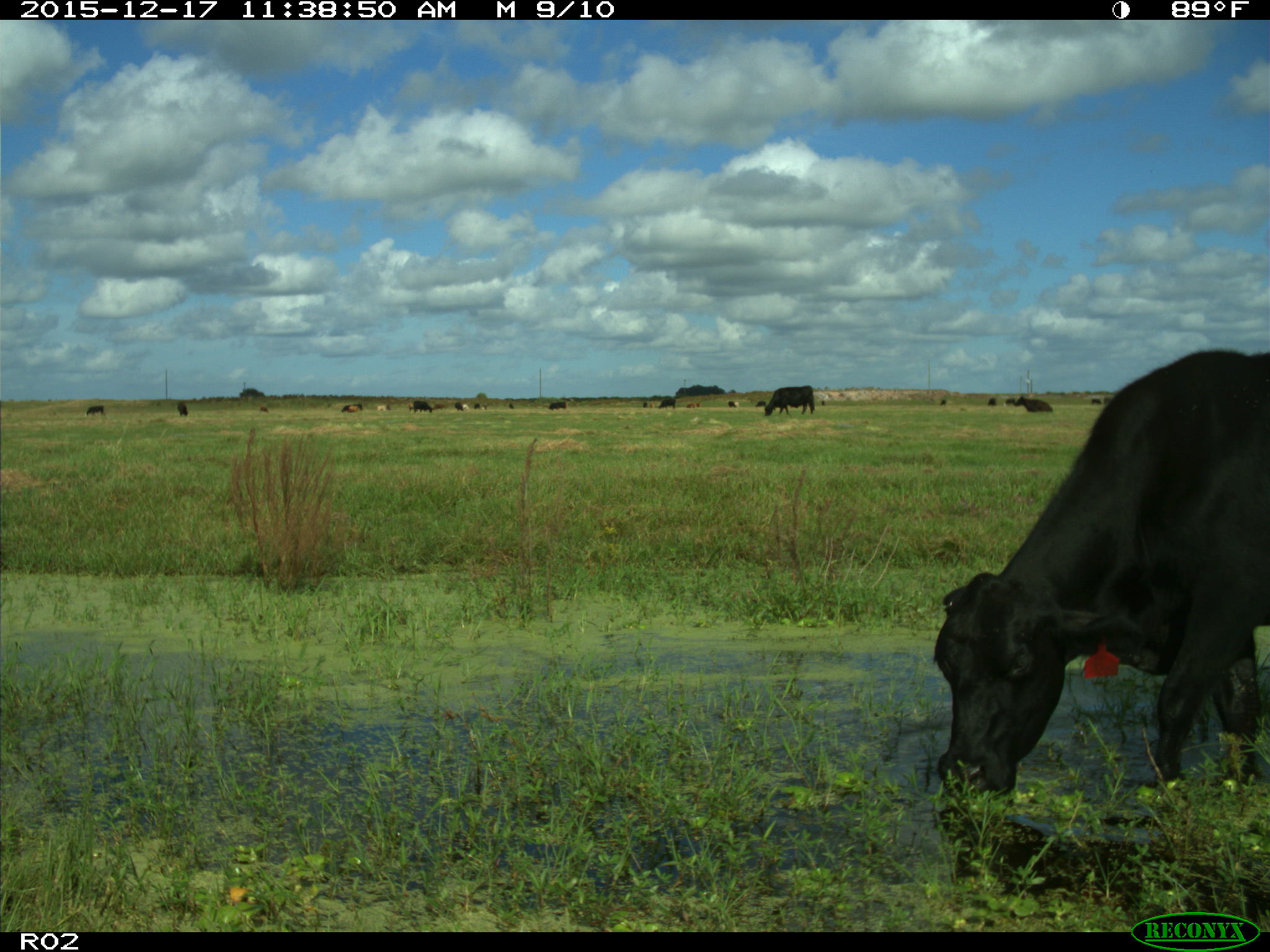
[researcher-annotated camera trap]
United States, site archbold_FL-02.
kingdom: Animalia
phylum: Chordata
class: Mammalia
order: Artiodactyla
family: Bovidae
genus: Bos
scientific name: Bos taurus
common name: domestic cow